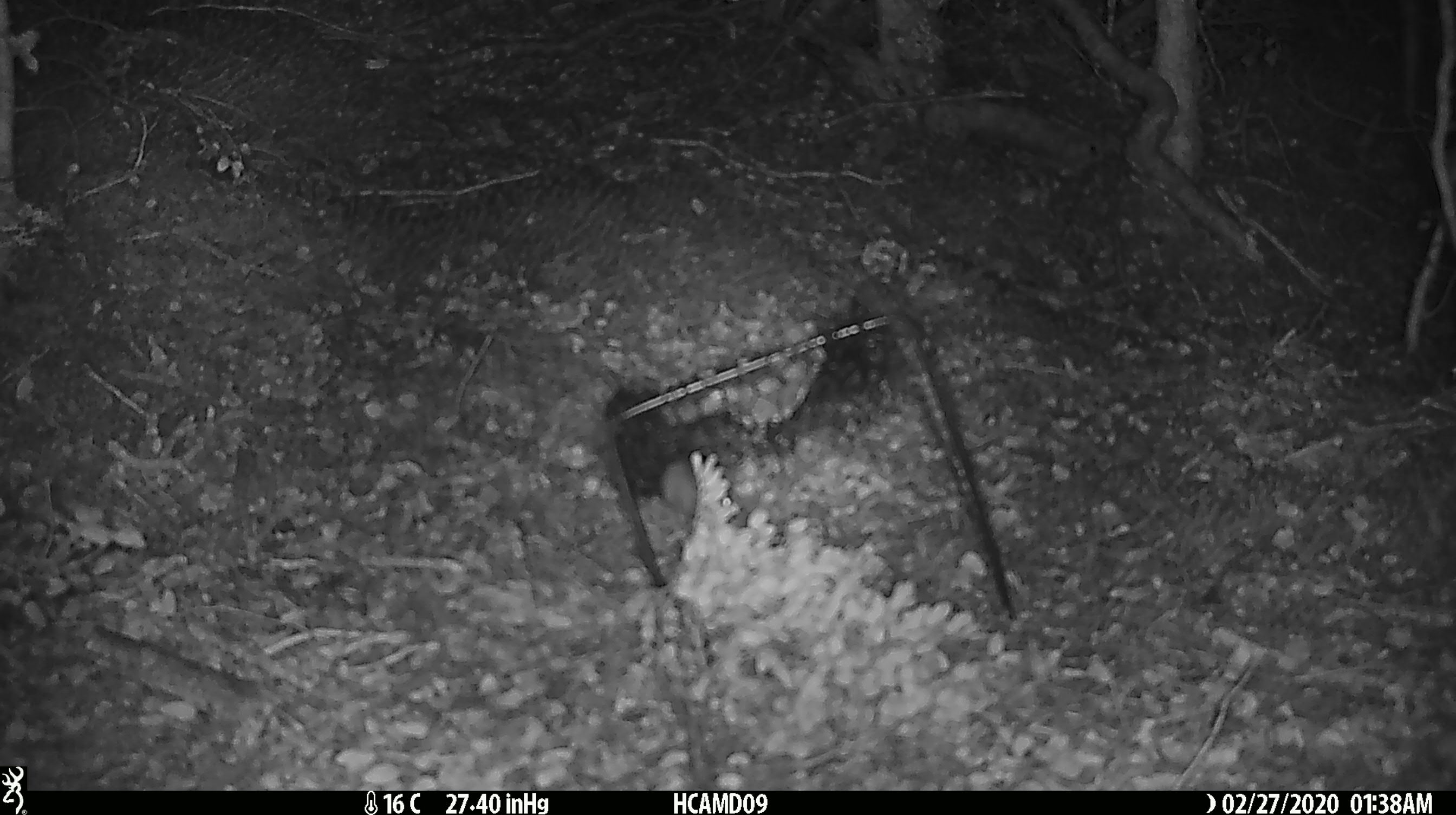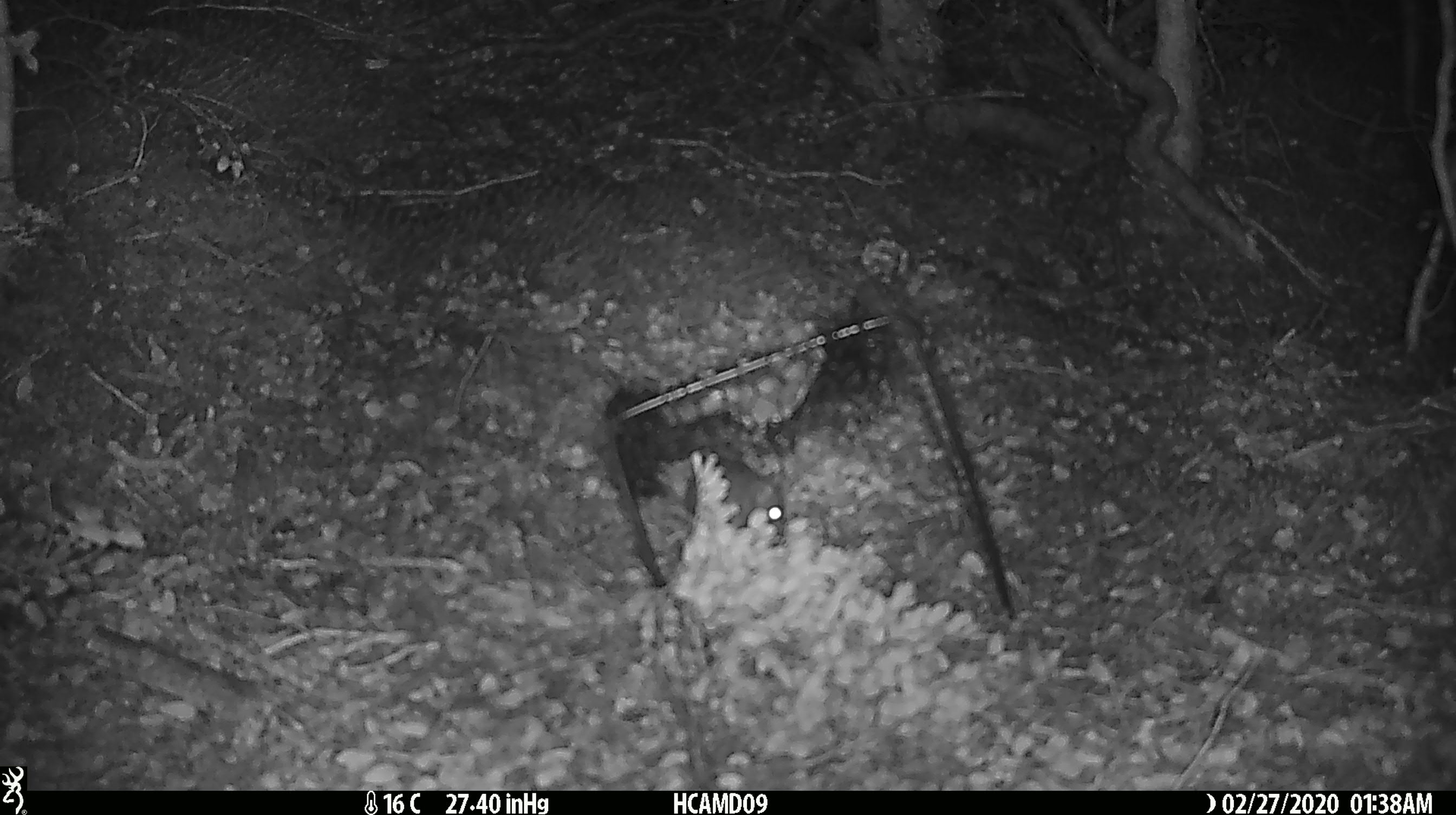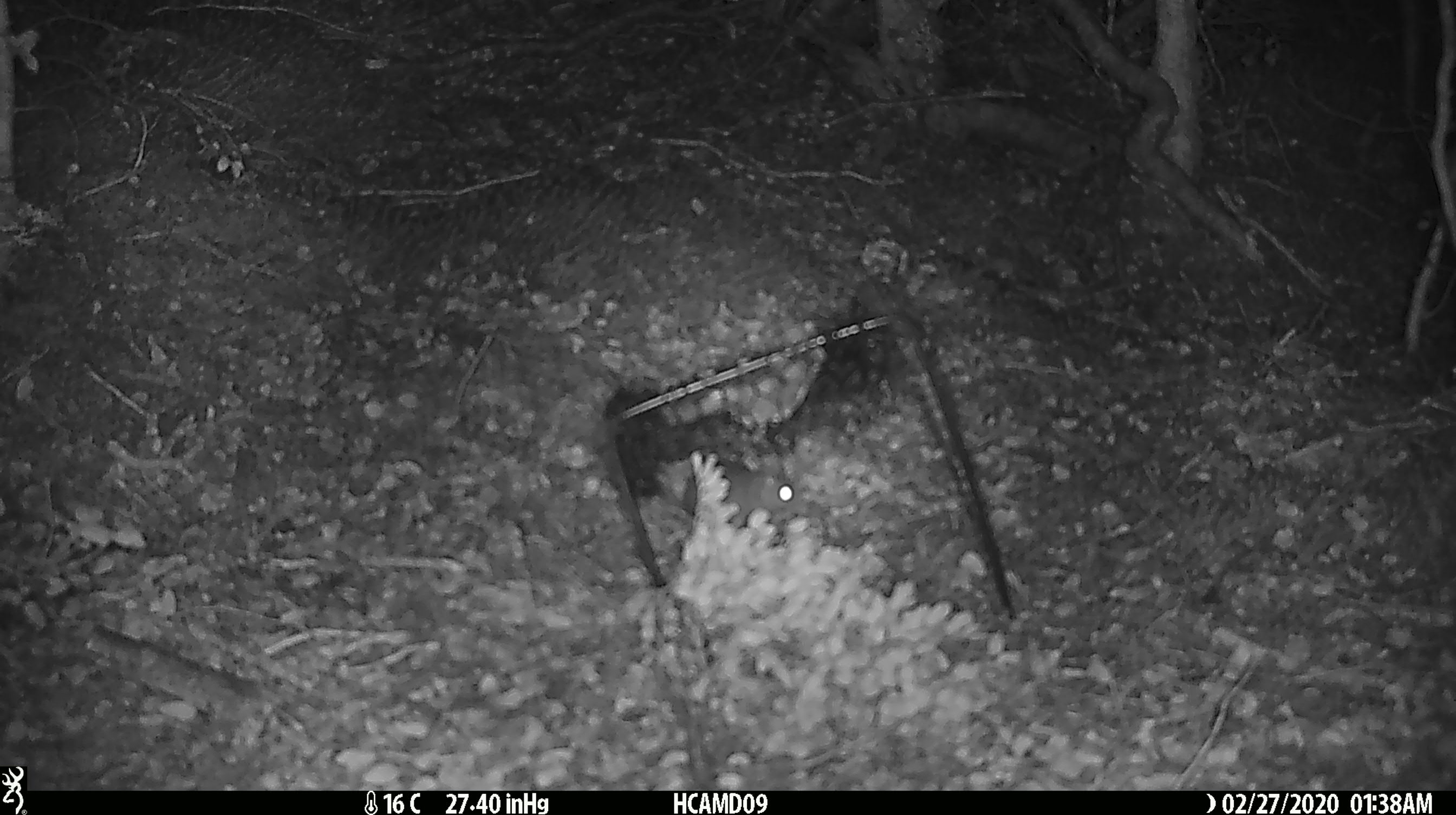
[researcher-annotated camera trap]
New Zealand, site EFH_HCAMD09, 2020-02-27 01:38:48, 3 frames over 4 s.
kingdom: Animalia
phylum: Chordata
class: Mammalia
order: Rodentia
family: Muridae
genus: Mus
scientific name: Mus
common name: mouse